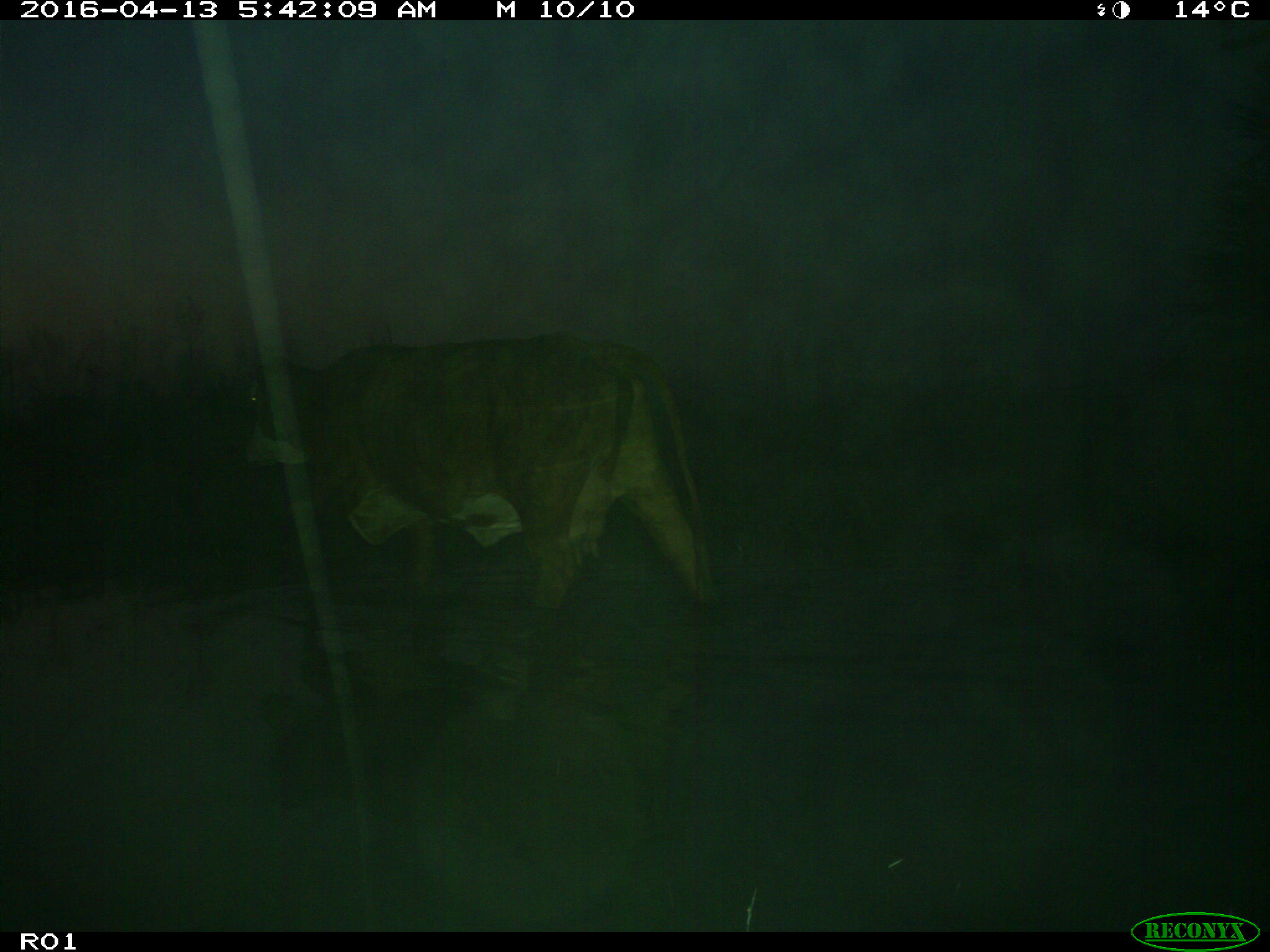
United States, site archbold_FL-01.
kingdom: Animalia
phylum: Chordata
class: Mammalia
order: Artiodactyla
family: Bovidae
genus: Bos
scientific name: Bos taurus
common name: domestic cow